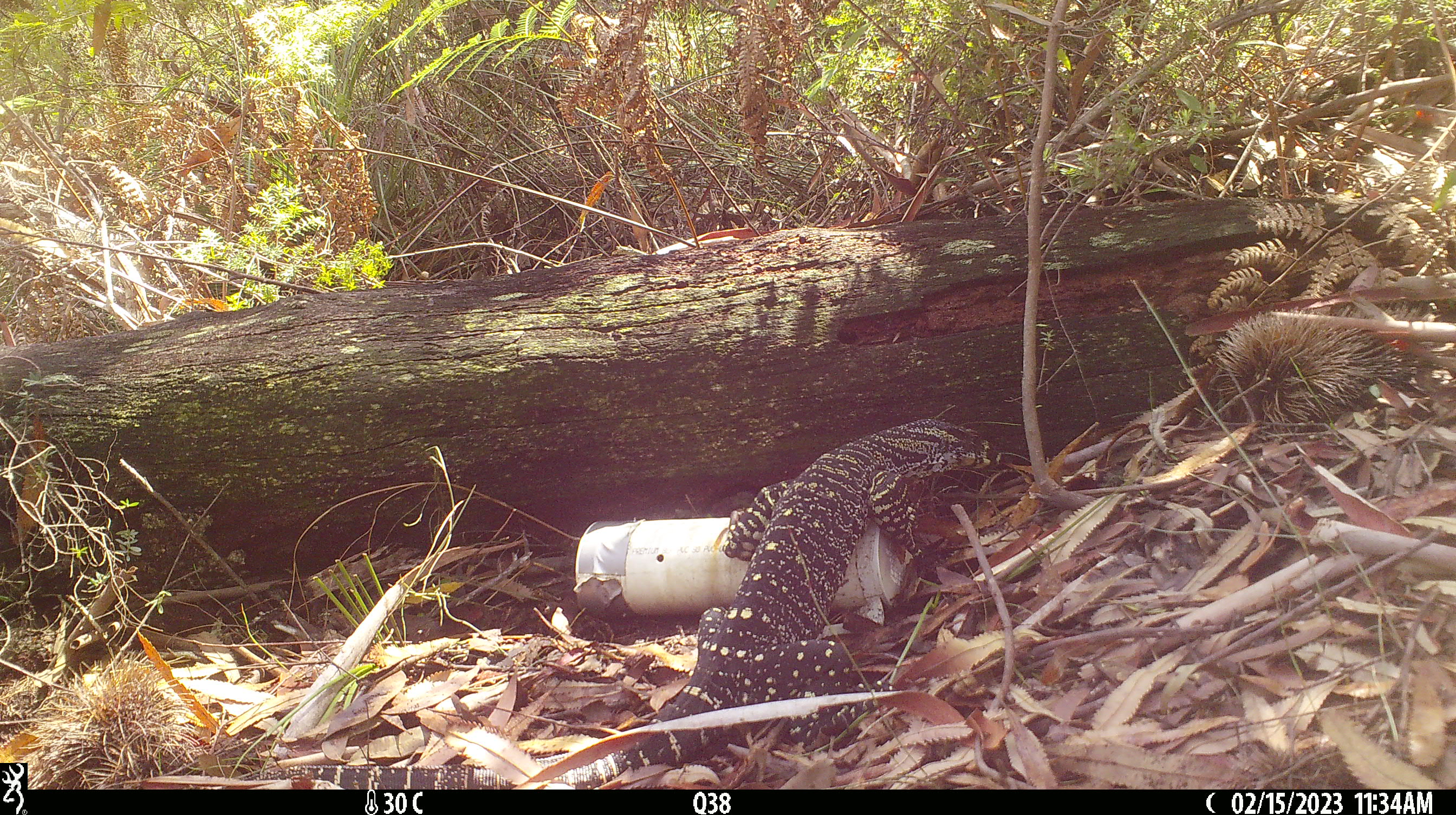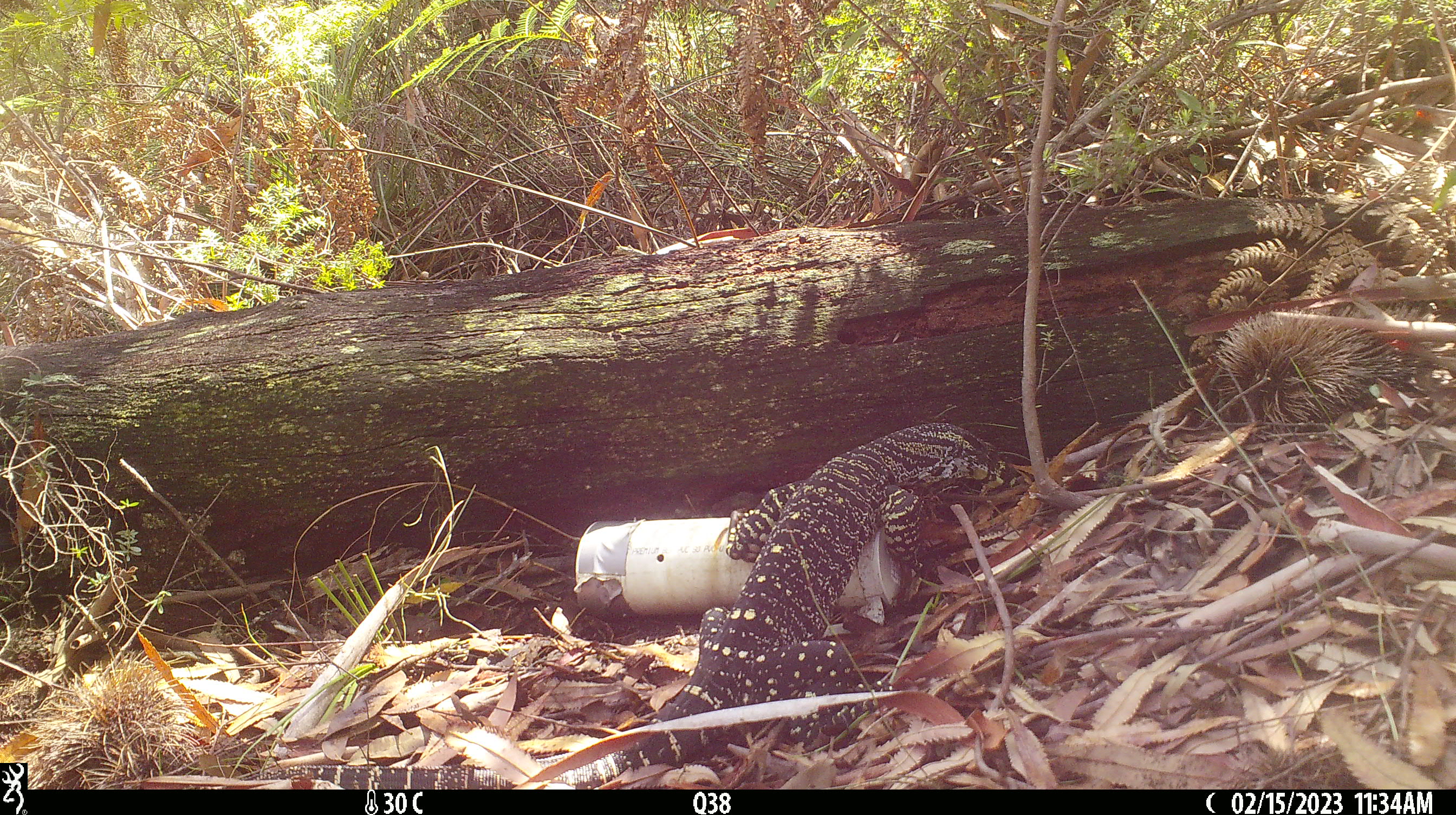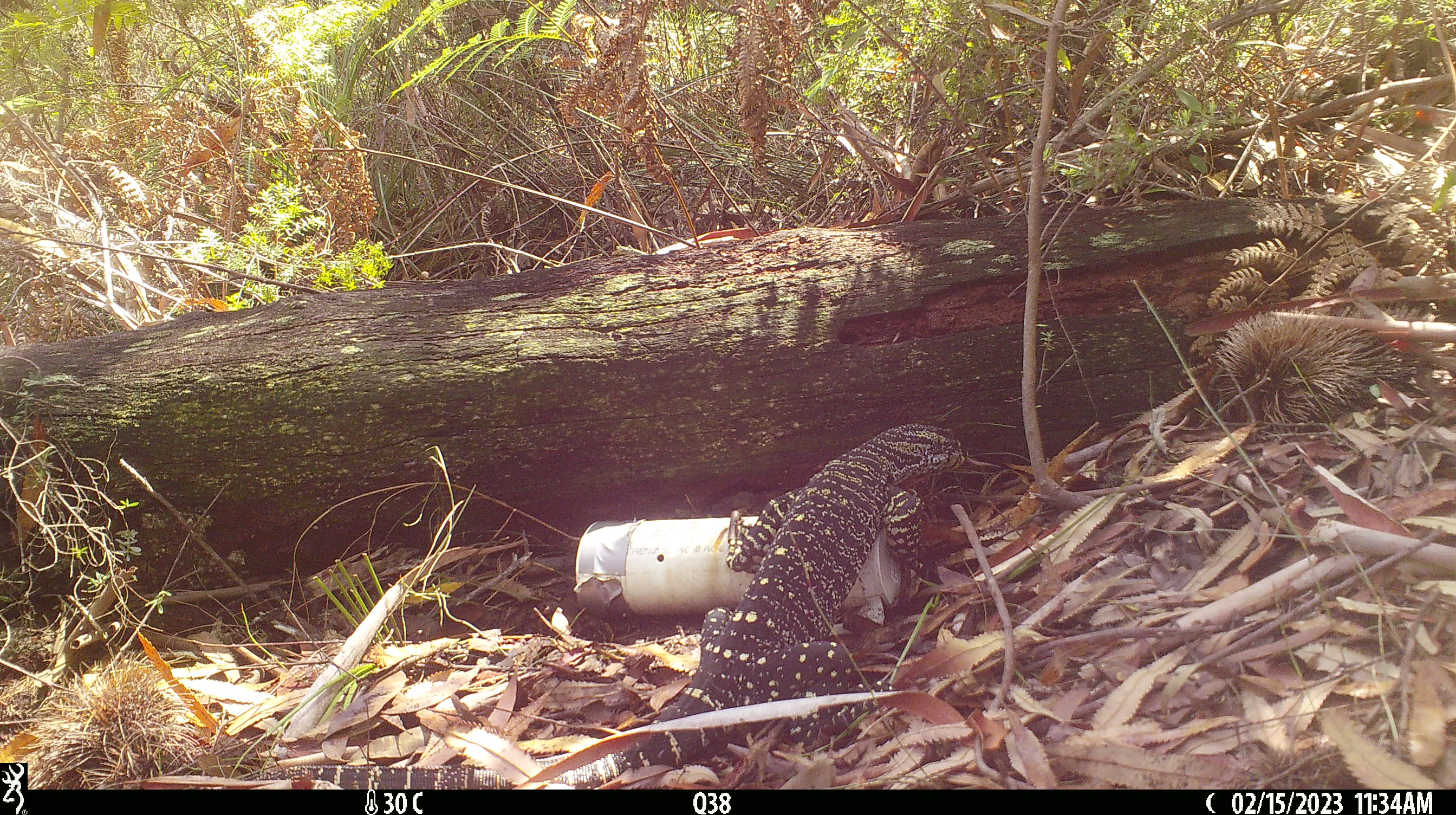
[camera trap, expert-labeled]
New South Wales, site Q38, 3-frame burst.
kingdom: Animalia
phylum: Chordata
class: Reptilia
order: Squamata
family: Varanidae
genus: Varanus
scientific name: Varanus varius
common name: lace monitor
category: goanna